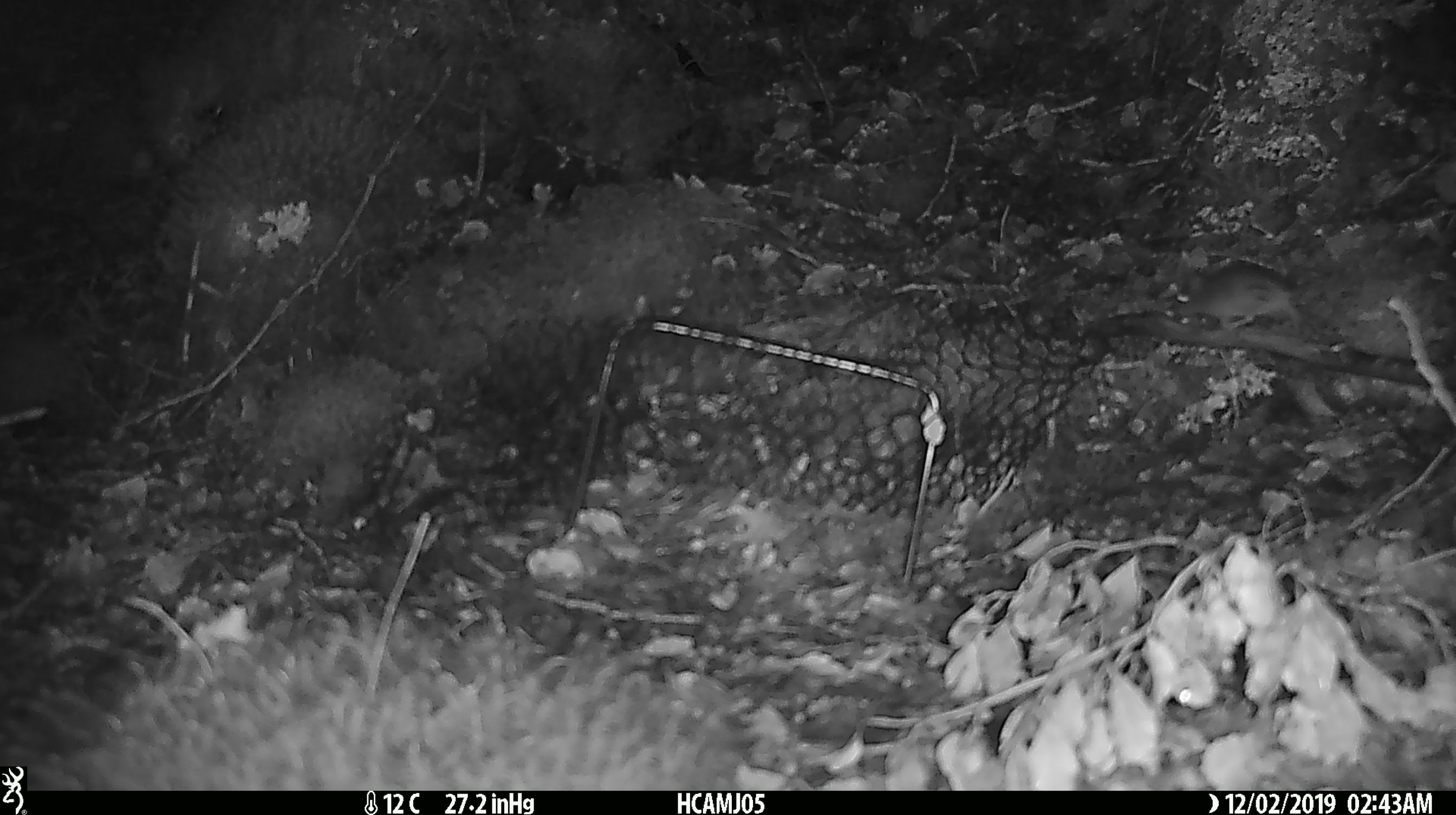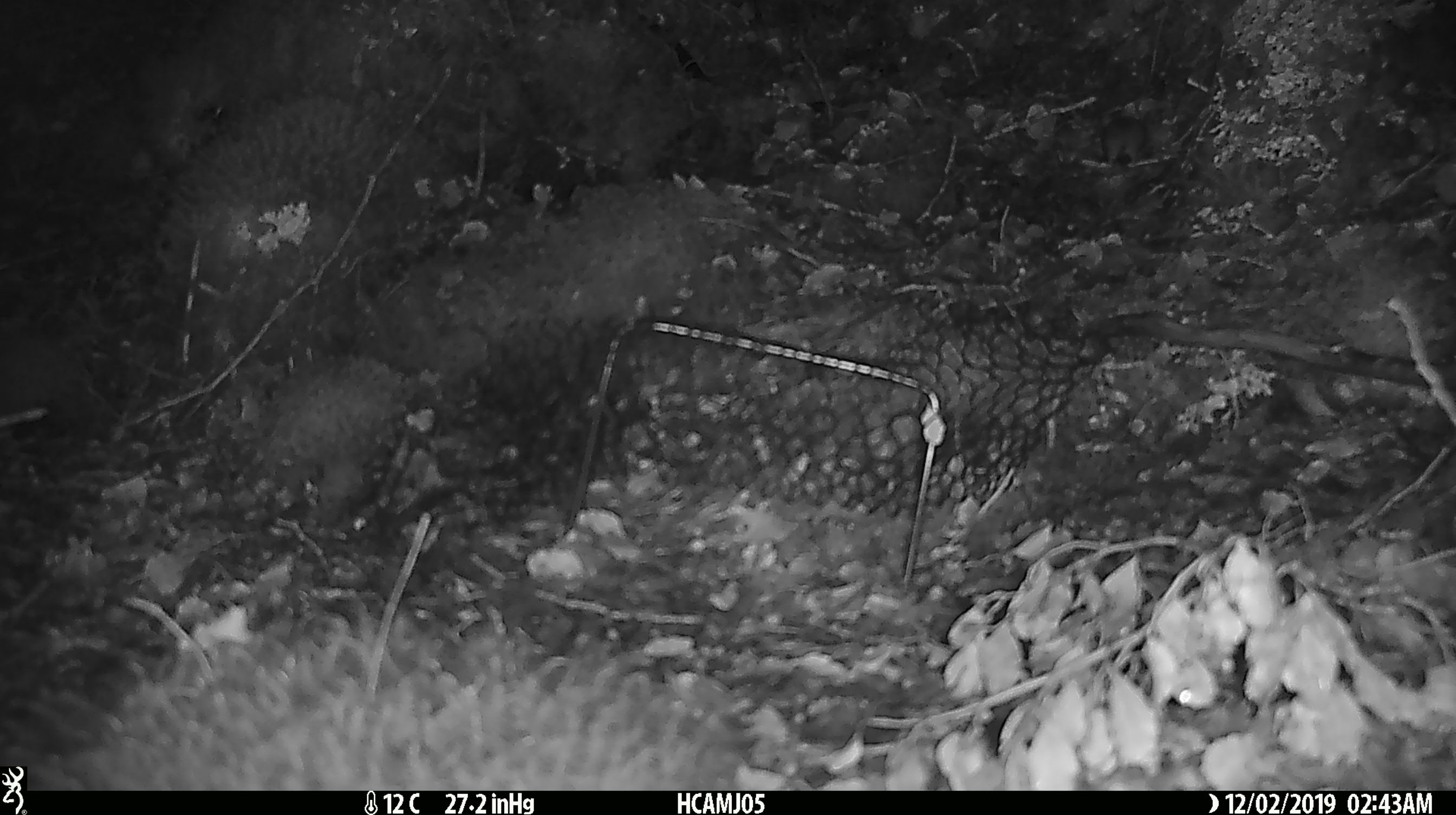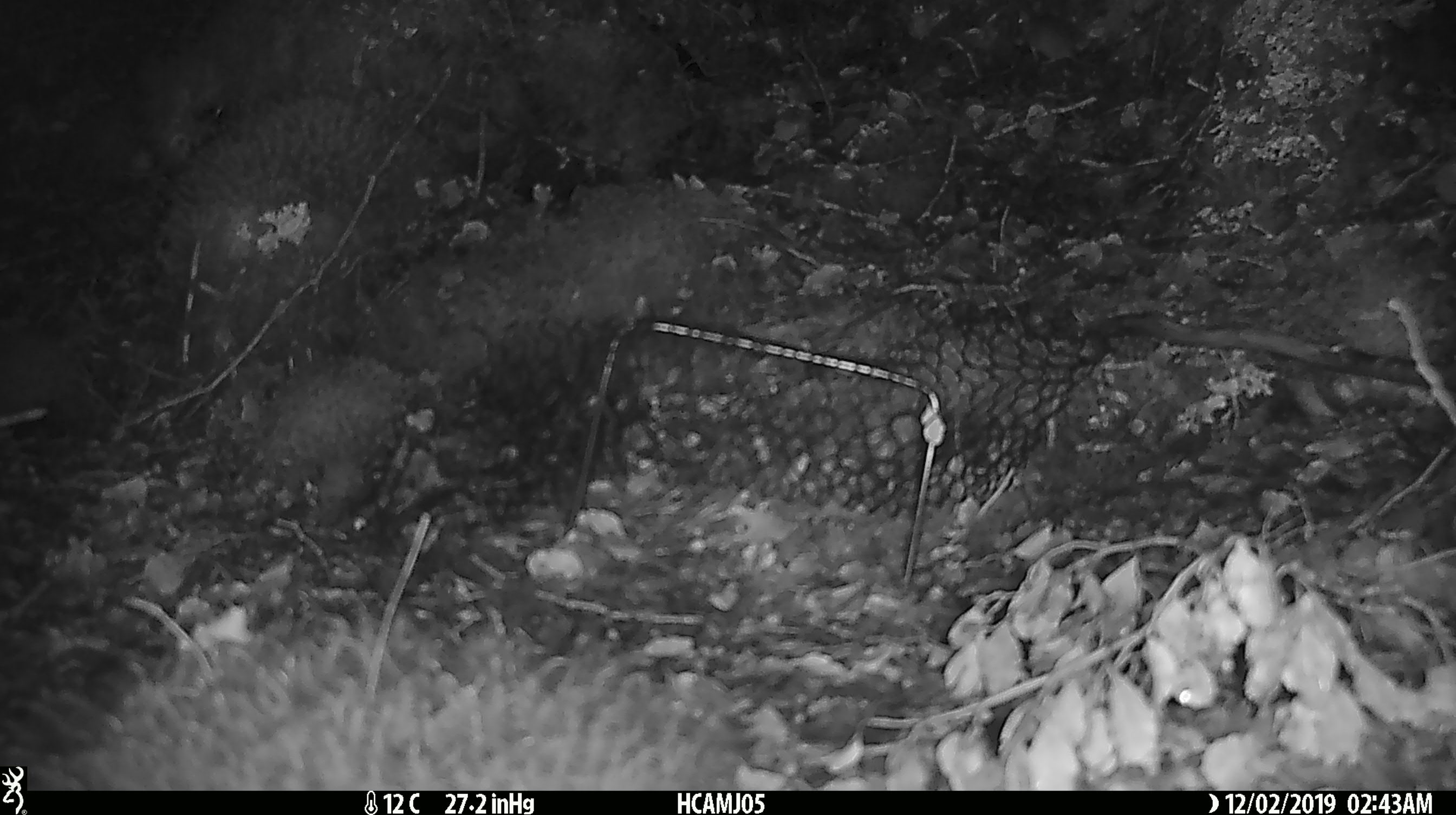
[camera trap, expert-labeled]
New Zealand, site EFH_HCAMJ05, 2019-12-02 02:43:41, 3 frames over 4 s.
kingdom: Animalia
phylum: Chordata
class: Mammalia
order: Rodentia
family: Muridae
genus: Mus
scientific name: Mus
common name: mouse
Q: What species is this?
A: Mouse (Mus).